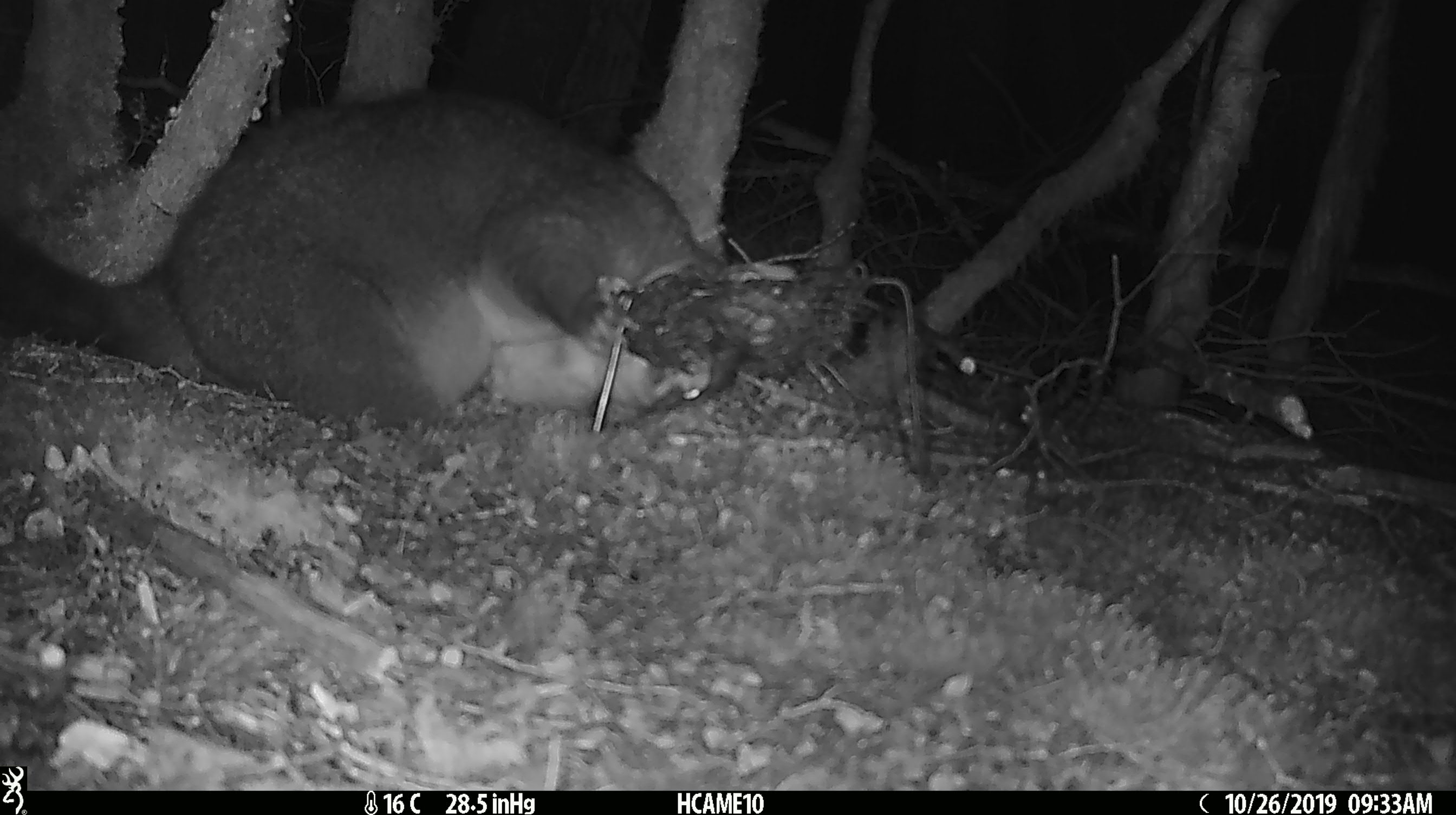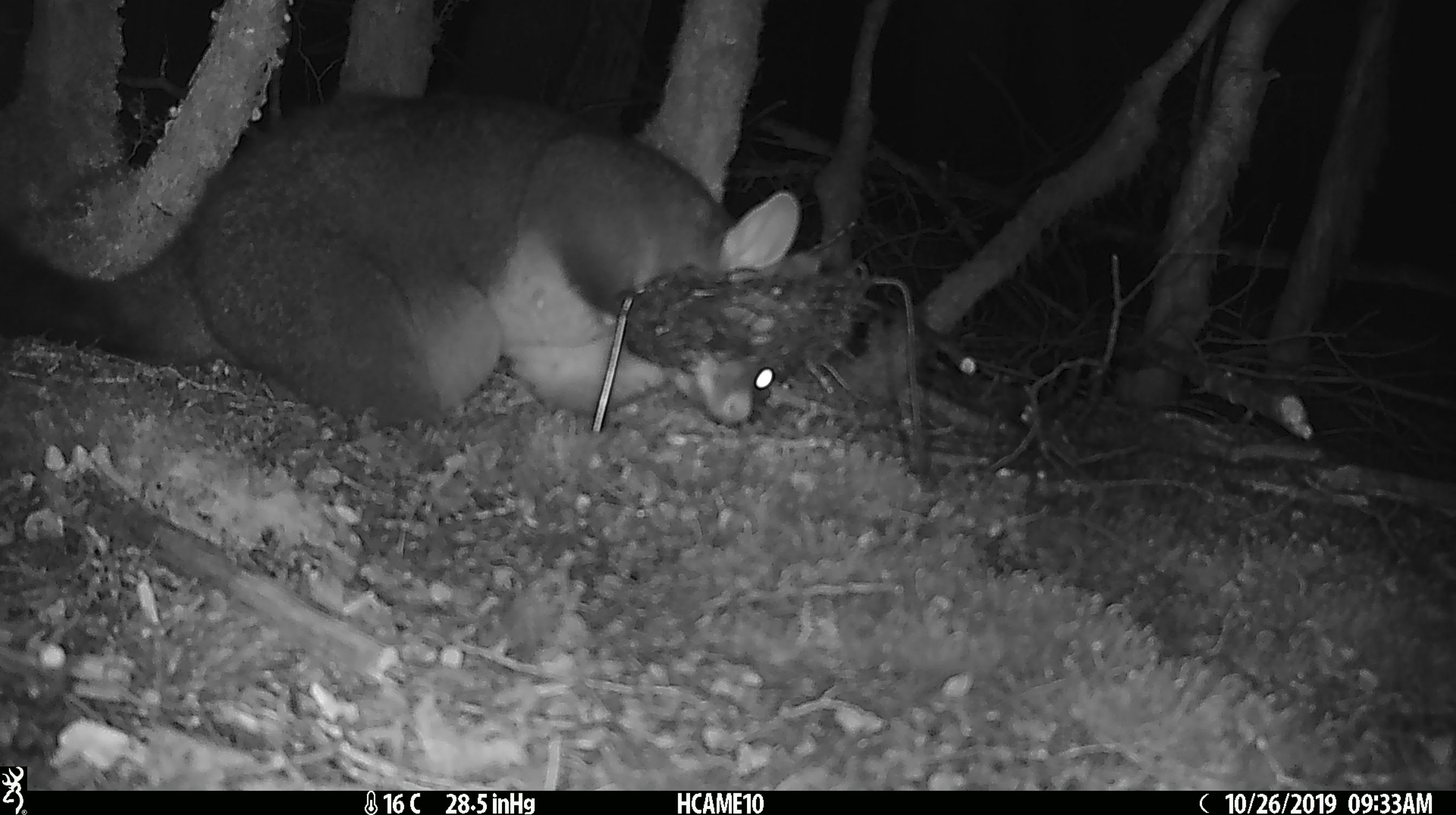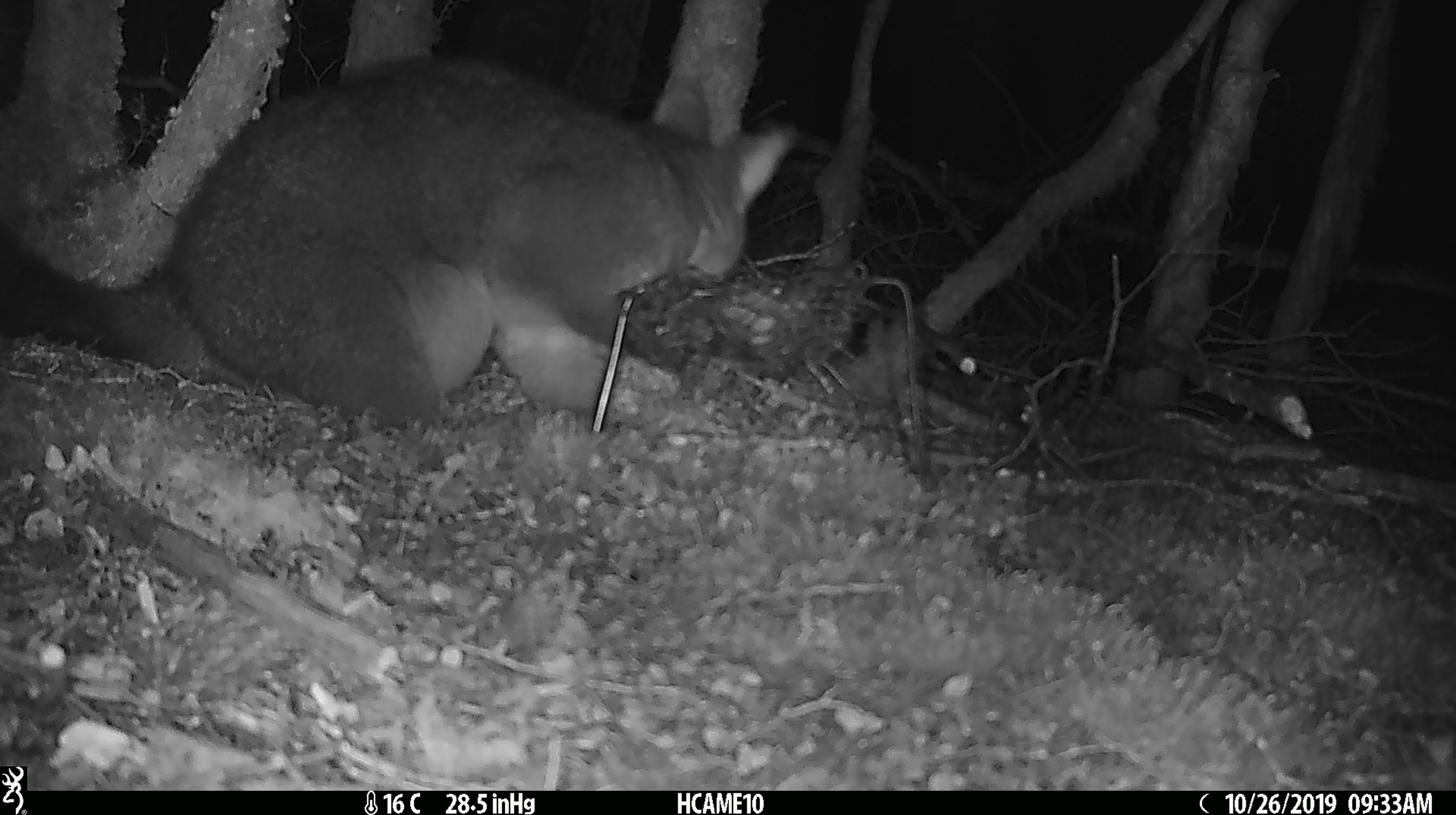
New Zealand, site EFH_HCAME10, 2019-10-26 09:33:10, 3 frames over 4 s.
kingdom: Animalia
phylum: Chordata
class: Mammalia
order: Diprotodontia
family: Phalangeridae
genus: Trichosurus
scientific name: Trichosurus vulpecula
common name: common brushtail possum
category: possum